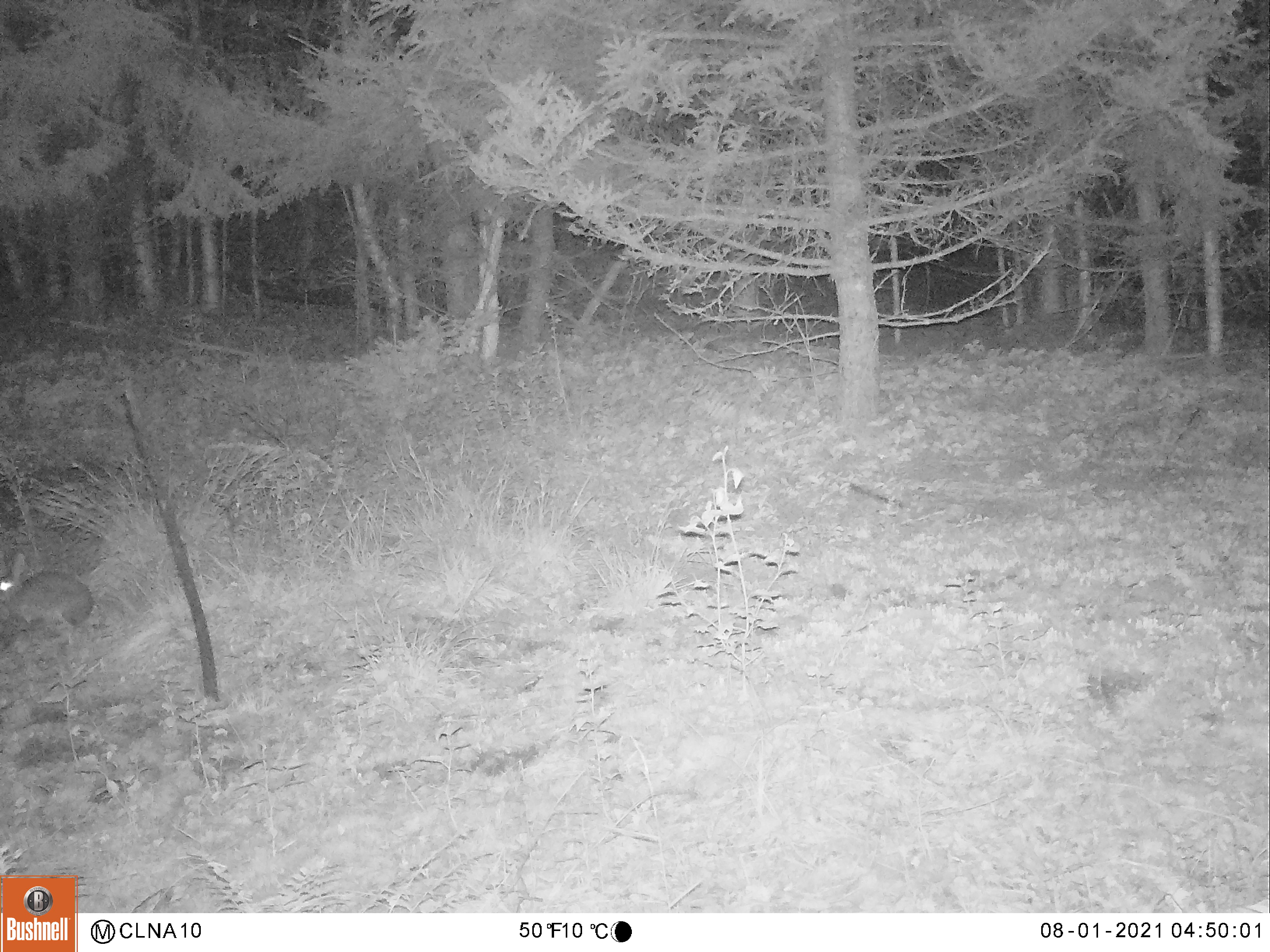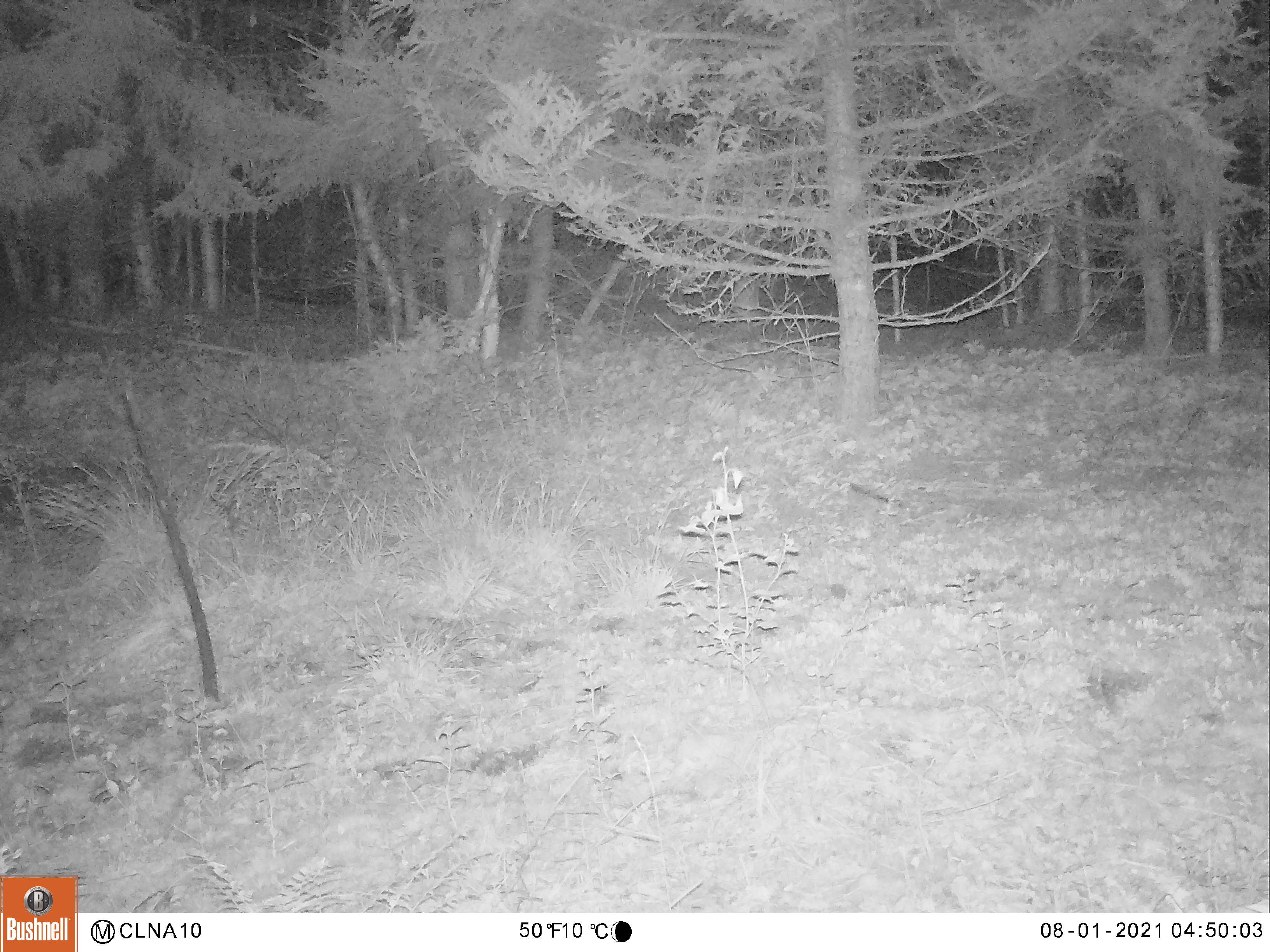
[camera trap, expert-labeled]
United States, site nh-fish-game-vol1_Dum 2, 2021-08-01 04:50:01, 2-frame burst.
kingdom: Animalia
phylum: Chordata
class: Mammalia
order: Lagomorpha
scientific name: Lagomorpha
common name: rabbit or hare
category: rabbit or hare sp.